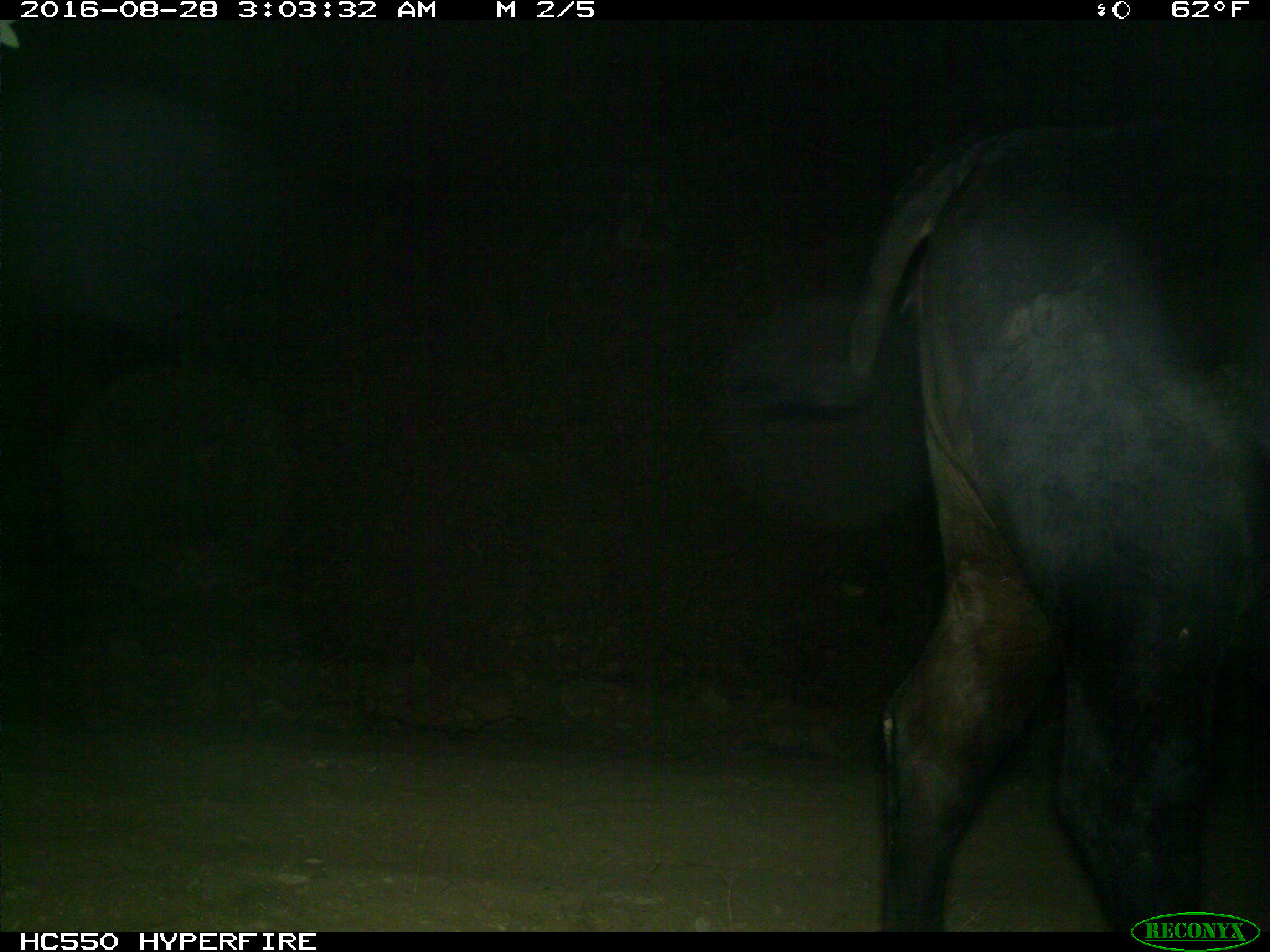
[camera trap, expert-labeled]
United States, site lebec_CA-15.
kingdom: Animalia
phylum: Chordata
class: Mammalia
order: Artiodactyla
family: Bovidae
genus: Bos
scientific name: Bos taurus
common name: domestic cow